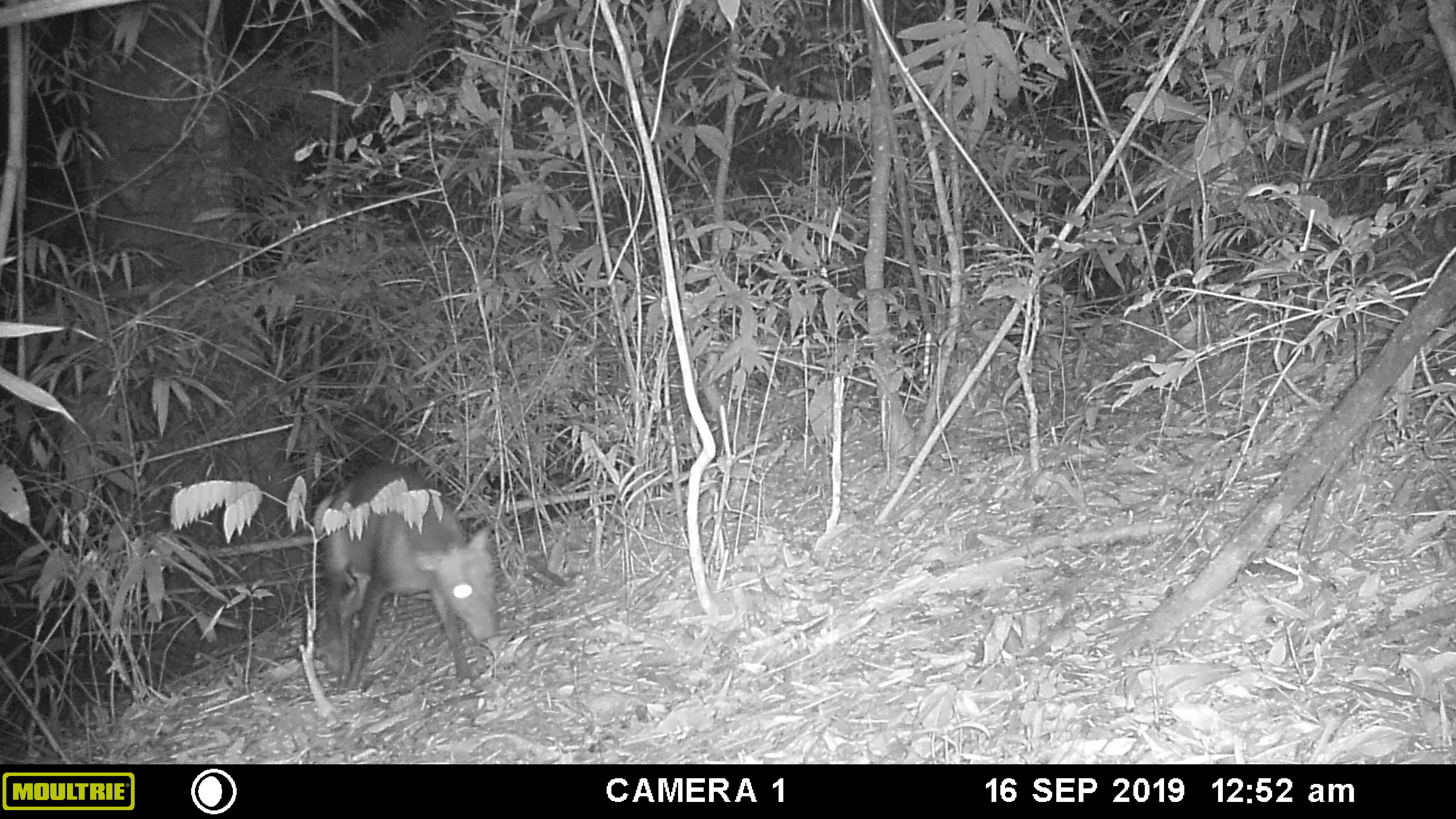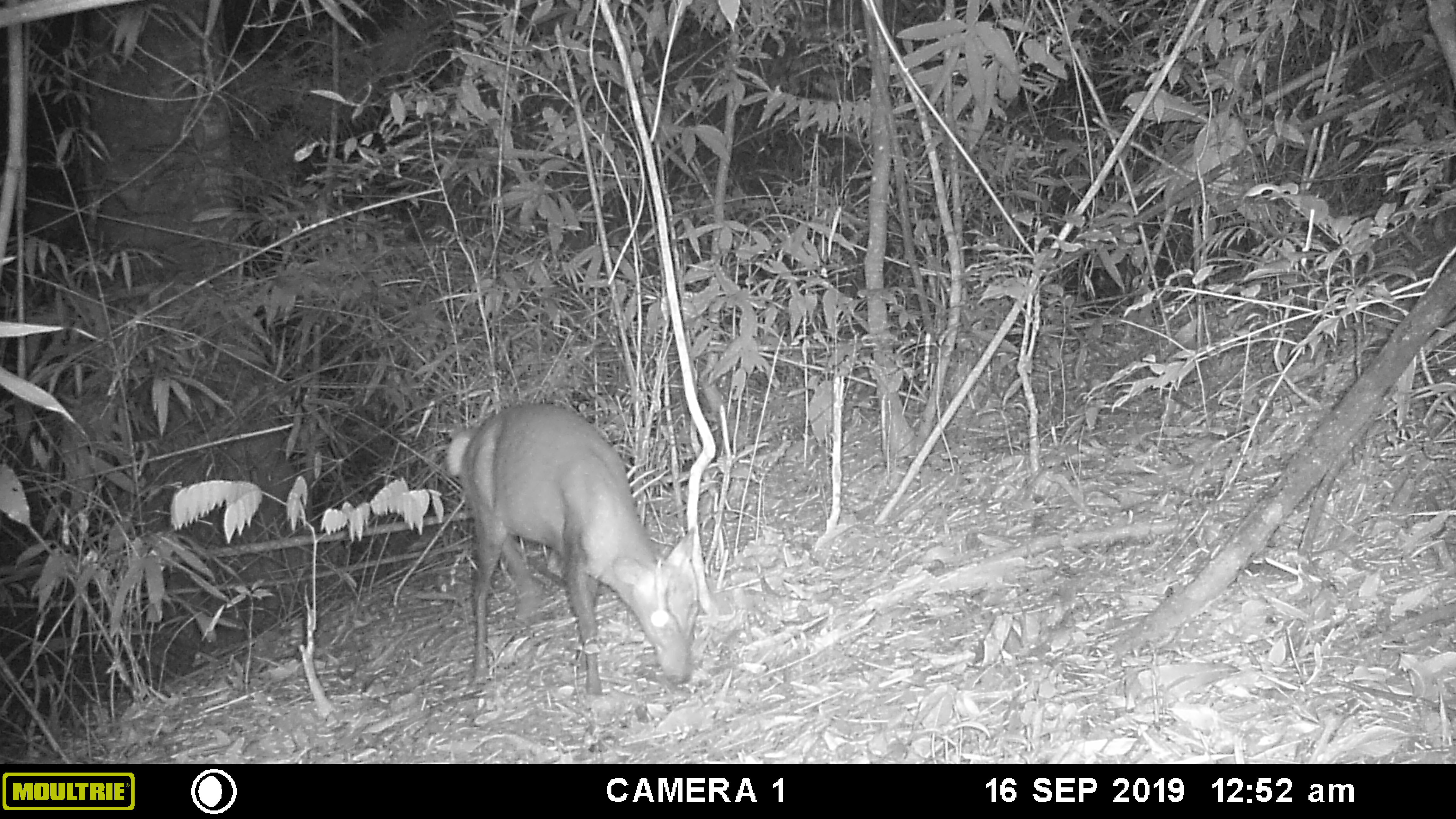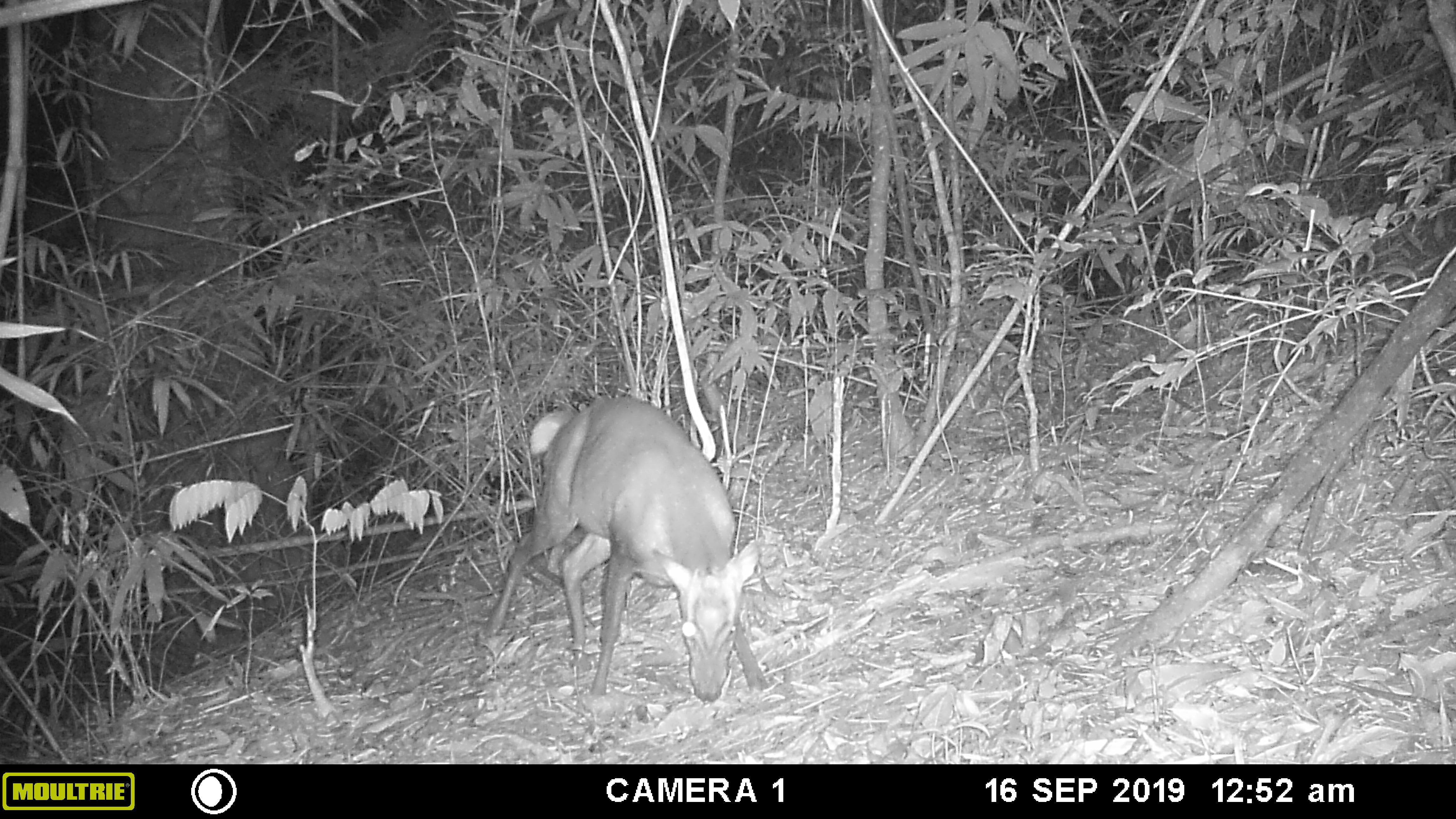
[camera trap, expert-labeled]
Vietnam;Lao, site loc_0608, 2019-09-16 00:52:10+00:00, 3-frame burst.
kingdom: Animalia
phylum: Chordata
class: Mammalia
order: Artiodactyla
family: Cervidae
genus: Muntiacus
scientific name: Muntiacus rooseveltorum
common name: roosevelt's muntjac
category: roosevelts muntjac group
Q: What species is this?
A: Roosevelts muntjac group (roosevelt's muntjac) (Muntiacus rooseveltorum).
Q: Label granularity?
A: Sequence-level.